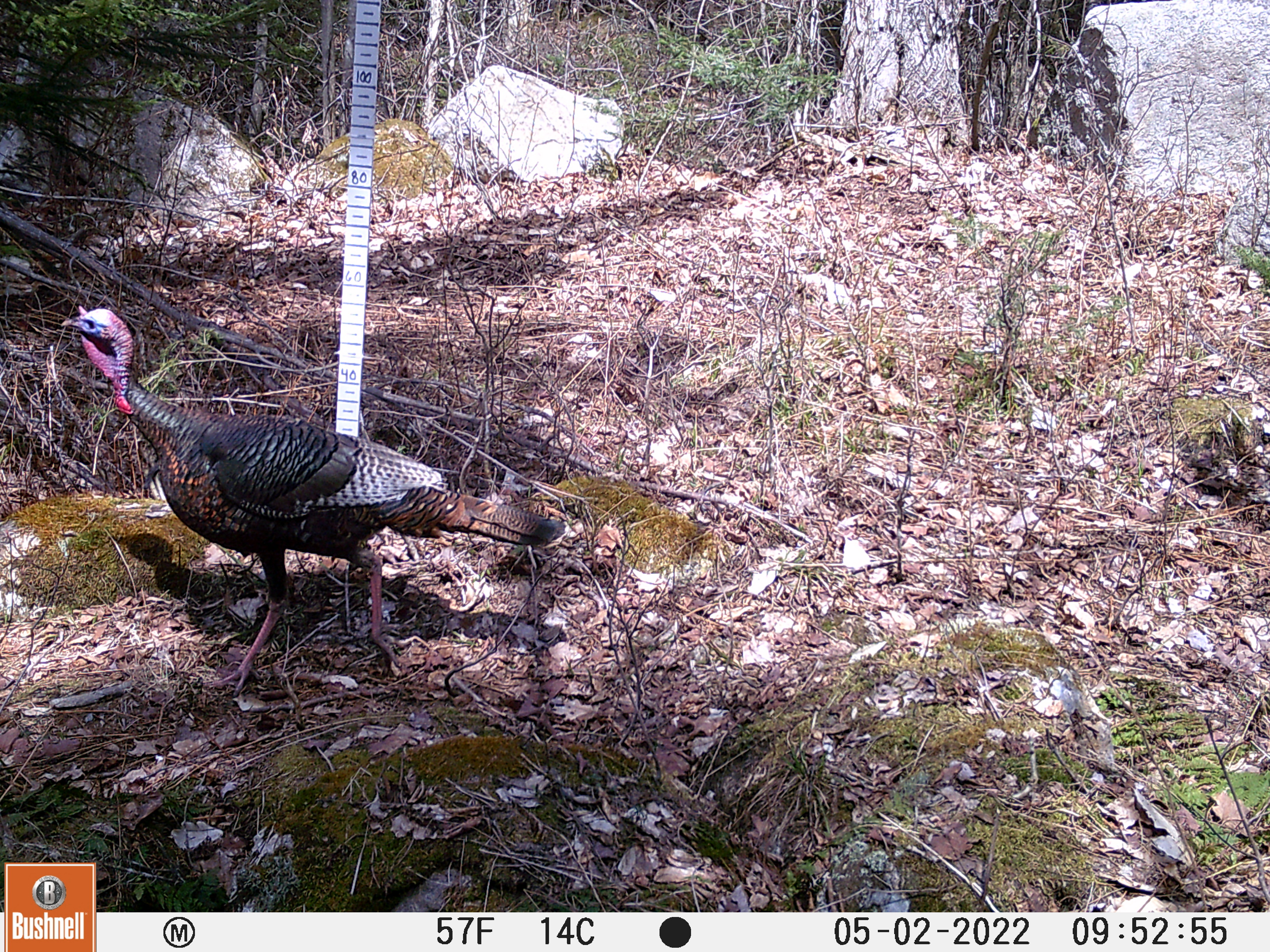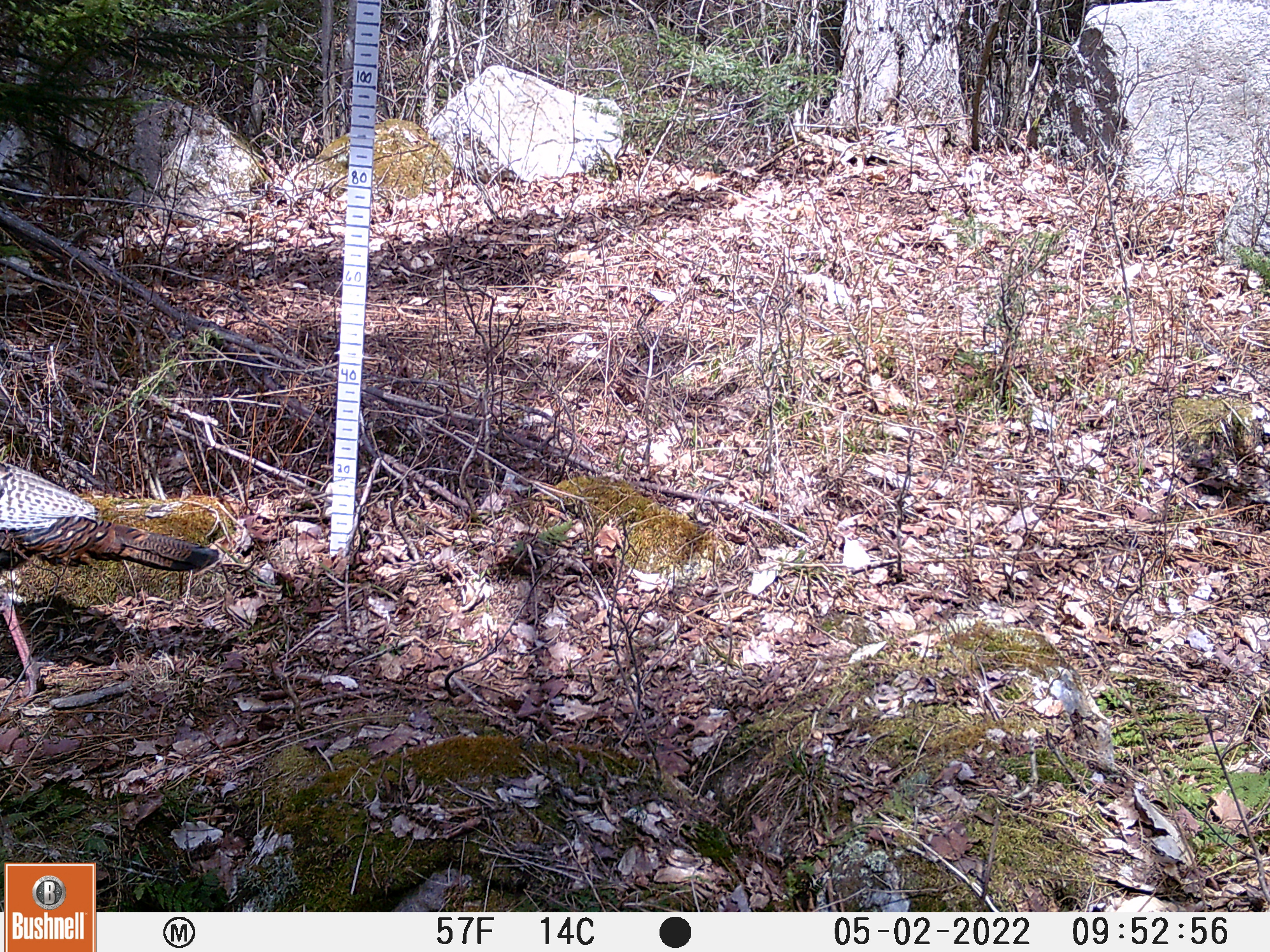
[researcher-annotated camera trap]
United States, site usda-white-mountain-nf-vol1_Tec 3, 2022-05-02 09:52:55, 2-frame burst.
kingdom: Animalia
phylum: Chordata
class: Aves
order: Galliformes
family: Phasianidae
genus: Meleagris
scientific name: Meleagris gallopavo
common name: wild turkey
Wild turkey (Meleagris gallopavo).